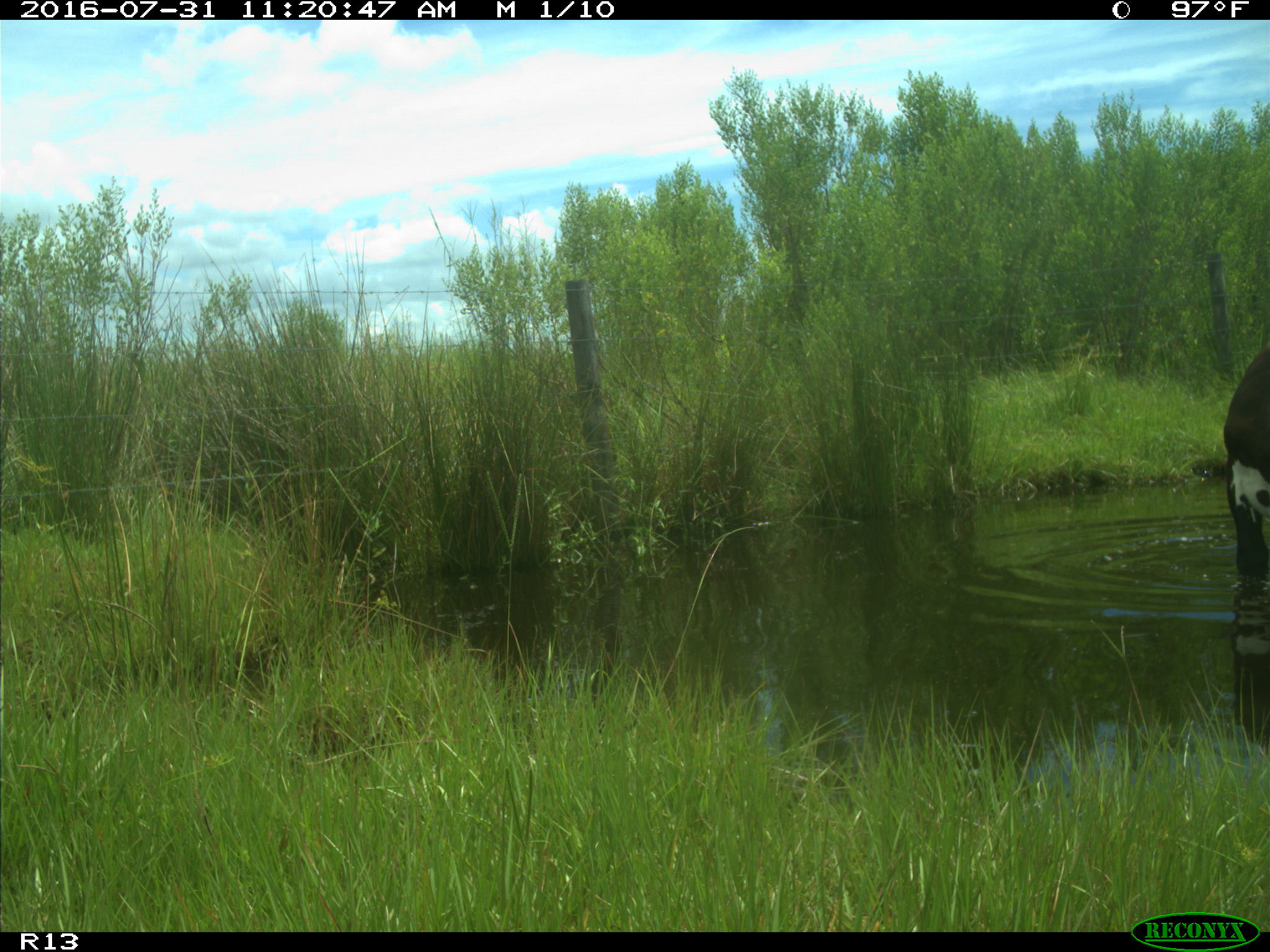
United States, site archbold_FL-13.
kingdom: Animalia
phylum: Chordata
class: Mammalia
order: Artiodactyla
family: Bovidae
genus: Bos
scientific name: Bos taurus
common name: domestic cow